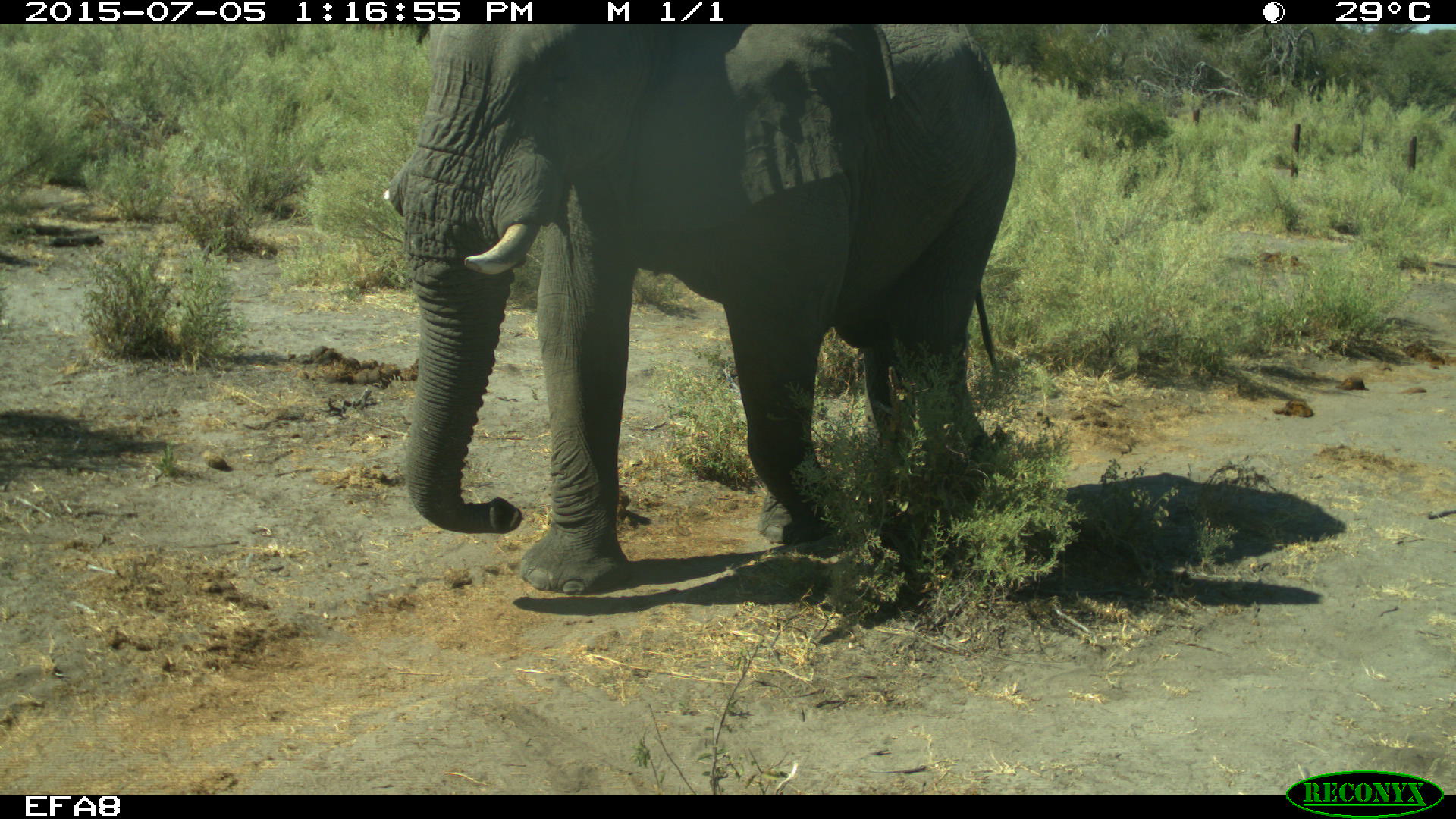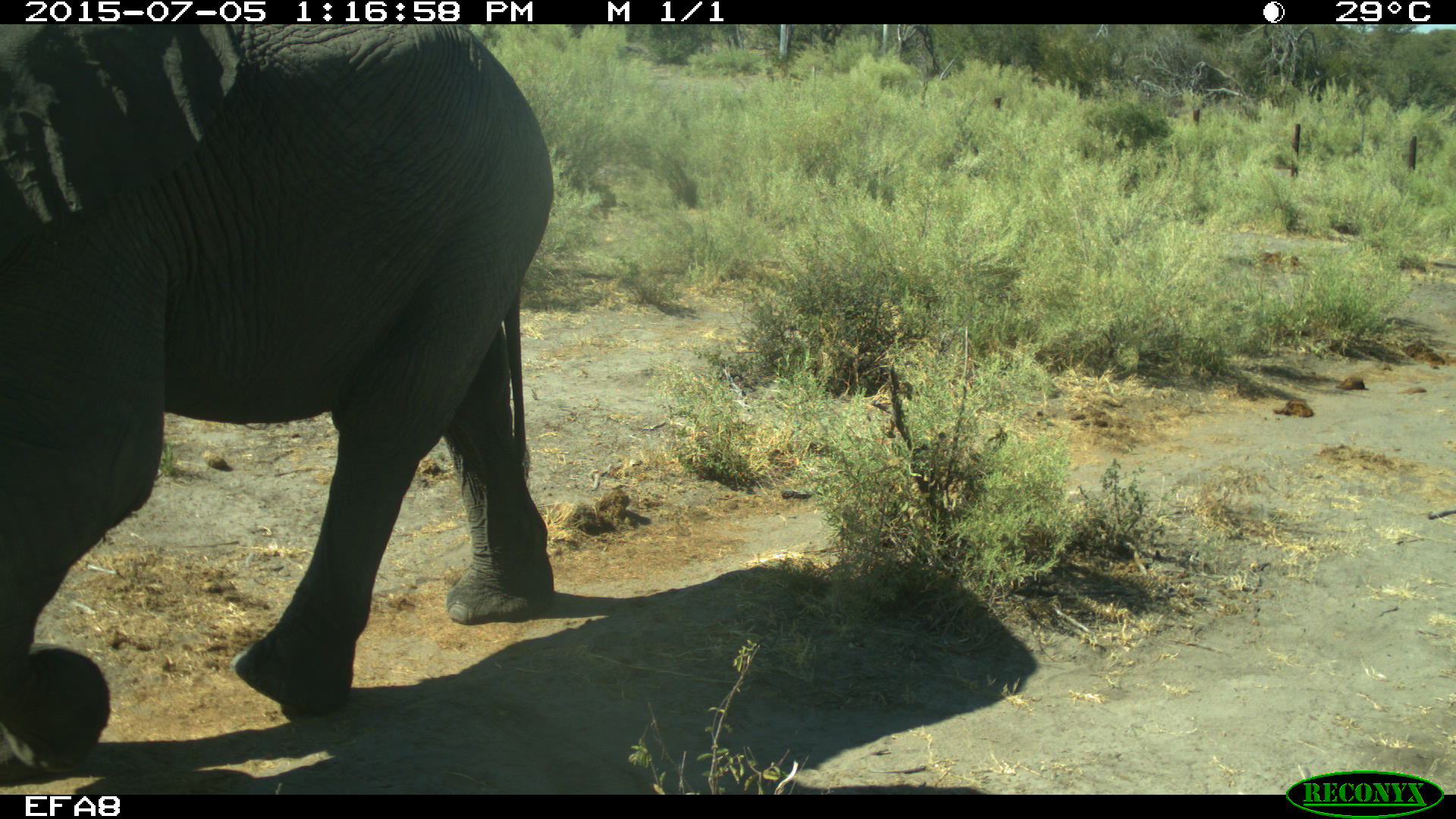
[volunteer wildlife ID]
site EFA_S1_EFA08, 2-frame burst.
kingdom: Animalia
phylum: Chordata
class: Mammalia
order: Proboscidea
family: Elephantidae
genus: Loxodonta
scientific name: Loxodonta africana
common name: african bush elephant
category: elephant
Elephant (african bush elephant) (Loxodonta africana), count 1. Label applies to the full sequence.